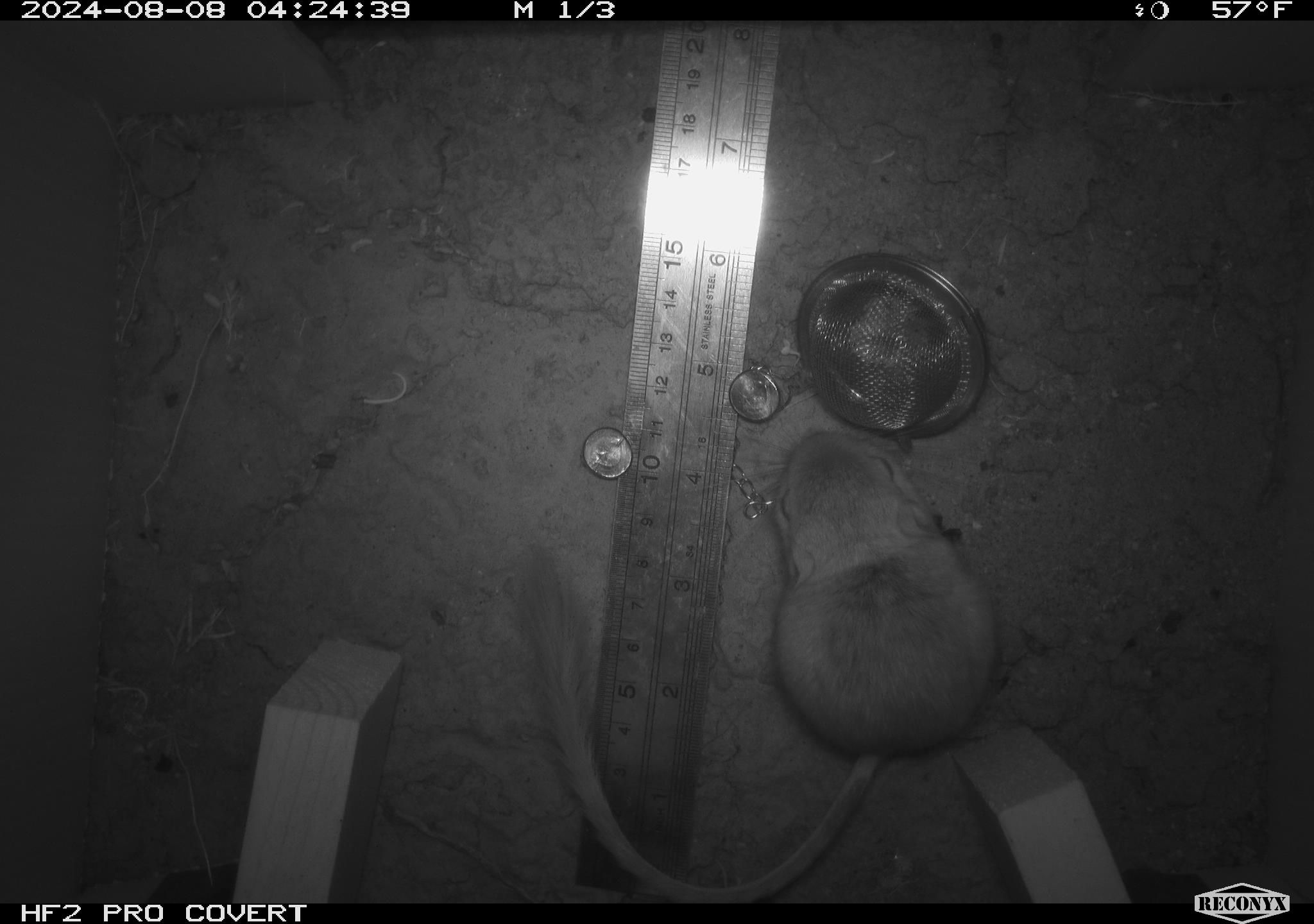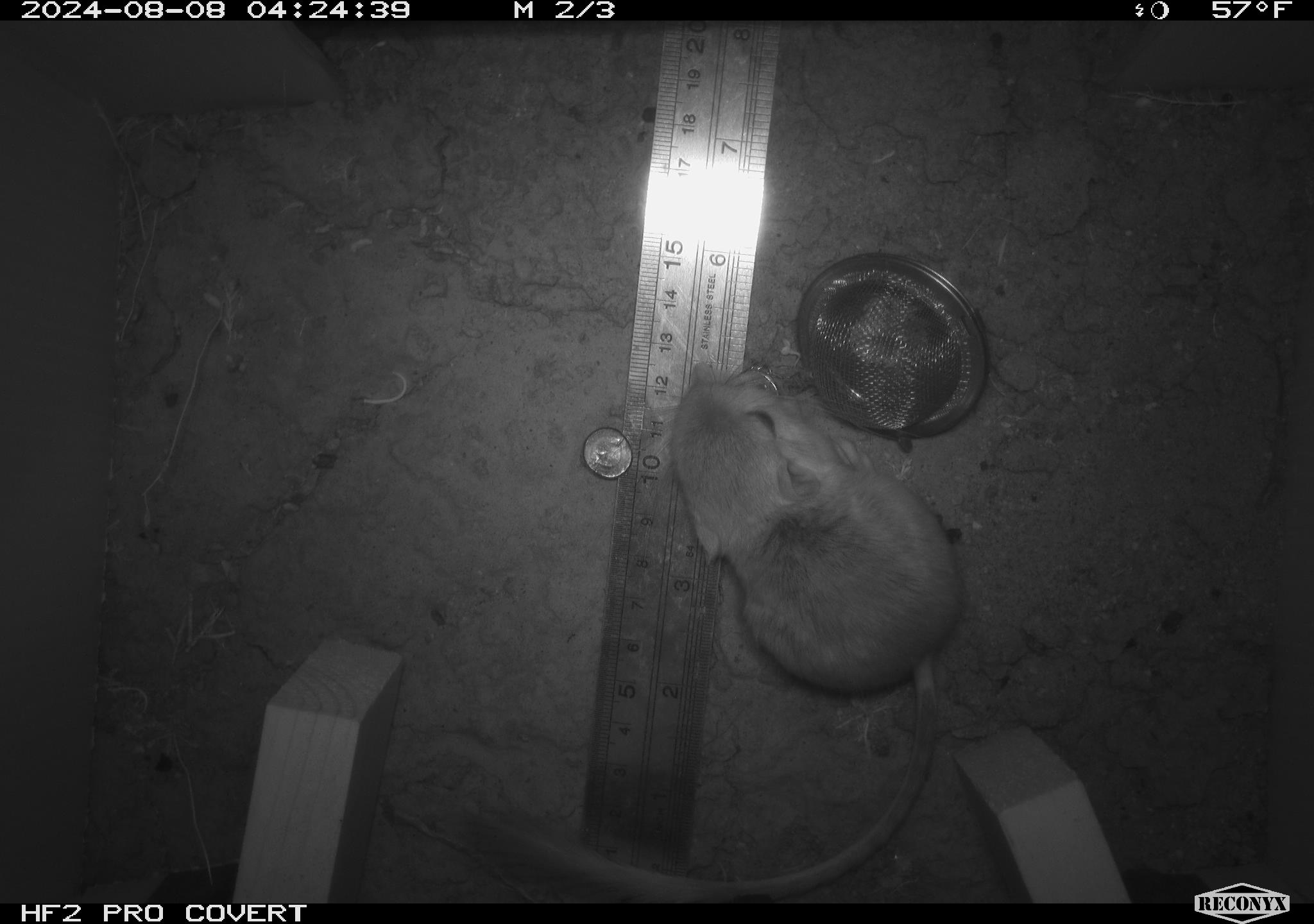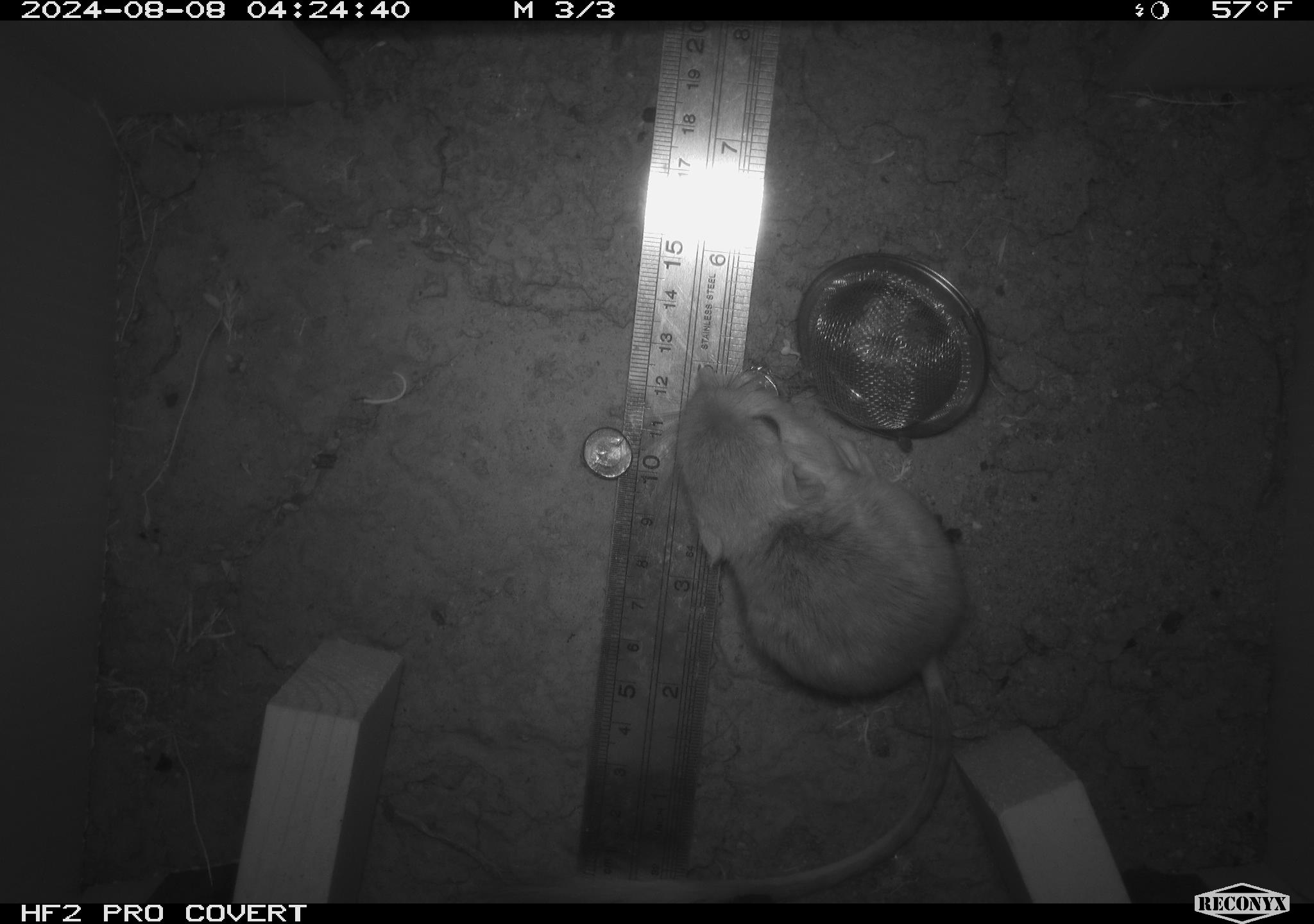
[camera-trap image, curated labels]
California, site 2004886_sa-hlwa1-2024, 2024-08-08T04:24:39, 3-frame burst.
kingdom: Animalia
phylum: Chordata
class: Mammalia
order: Rodentia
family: Heteromyidae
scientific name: Heteromyidae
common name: kangaroo rats and pocket mice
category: heteromyidae family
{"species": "heteromyidae family (kangaroo rats and pocket mice) (Heteromyidae)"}